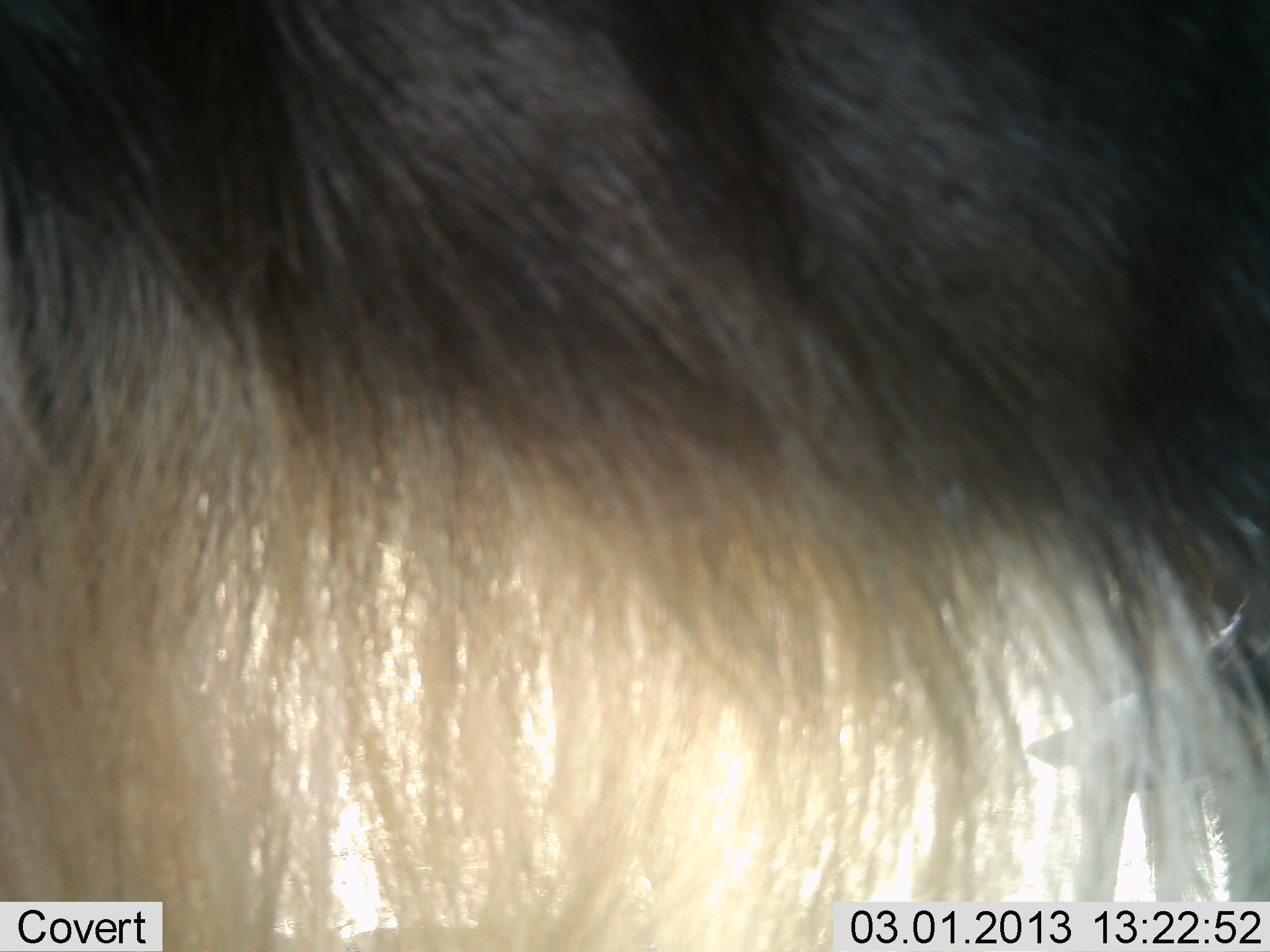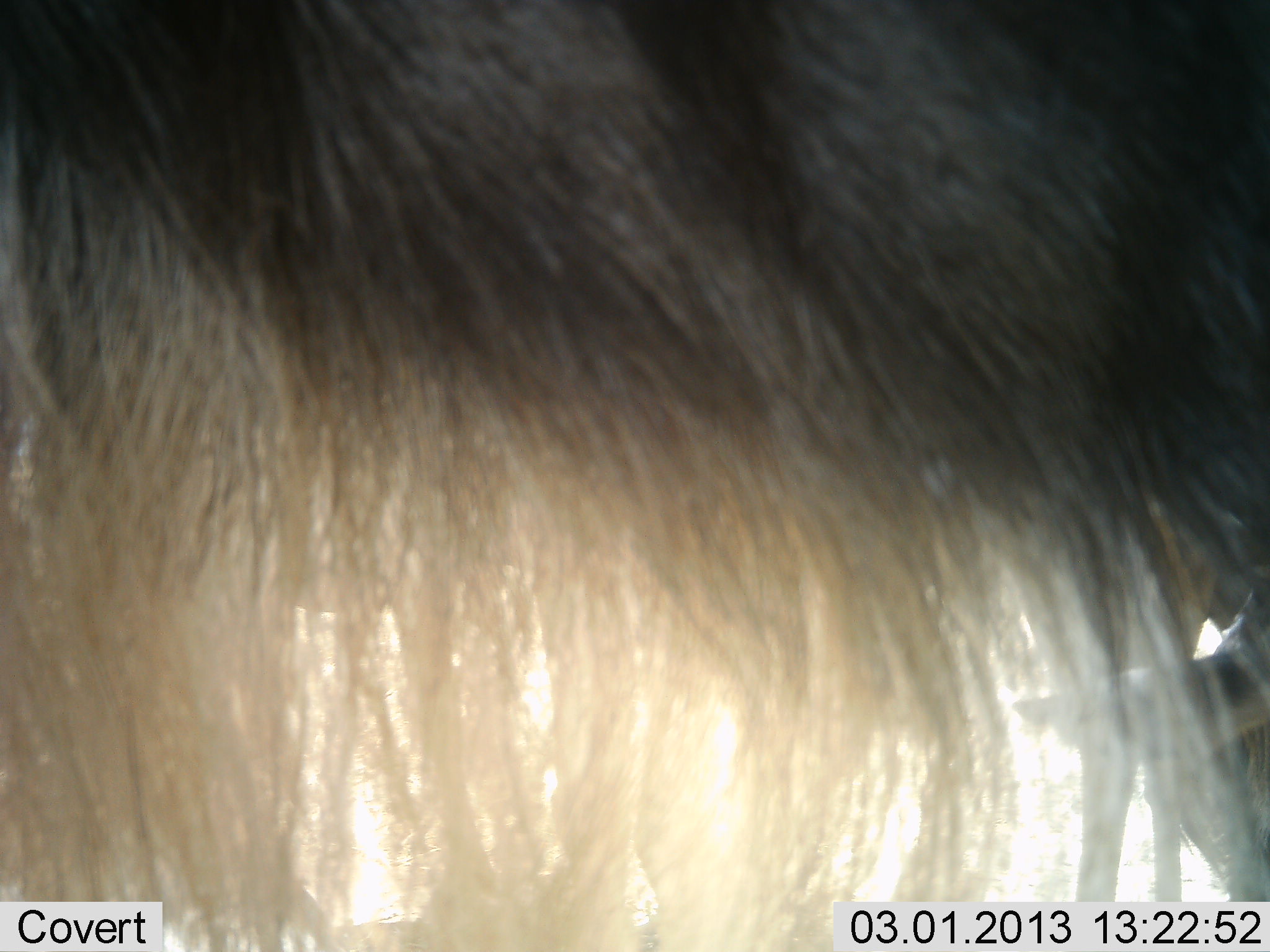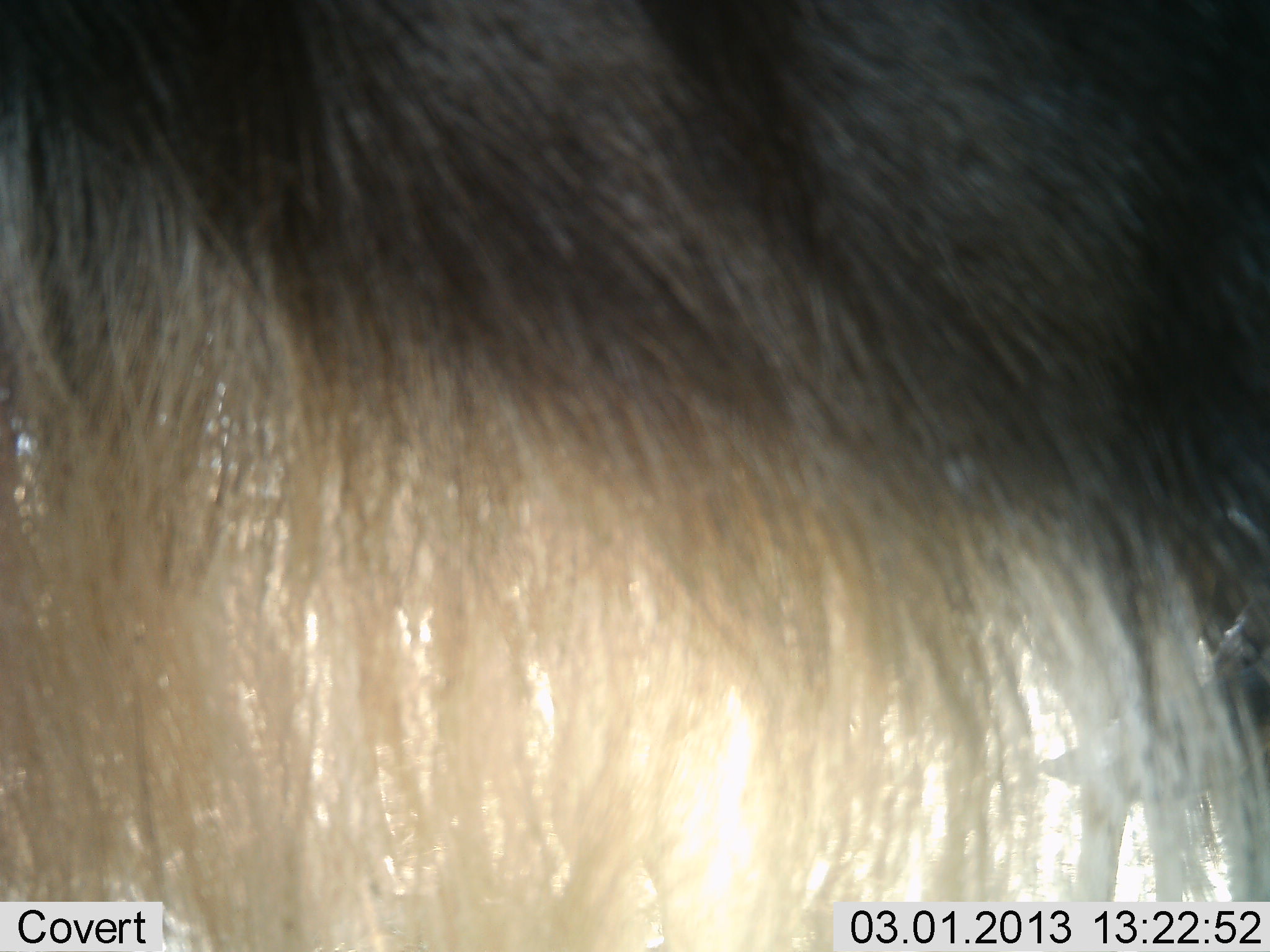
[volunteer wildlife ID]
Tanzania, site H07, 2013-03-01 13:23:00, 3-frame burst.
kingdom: Animalia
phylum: Chordata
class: Mammalia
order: Artiodactyla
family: Bovidae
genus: Connochaetes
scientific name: Connochaetes taurinus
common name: blue wildebeest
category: wildebeest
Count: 2.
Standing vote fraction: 100%.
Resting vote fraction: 6%.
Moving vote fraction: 0%.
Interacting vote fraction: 0%.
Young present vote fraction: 12%.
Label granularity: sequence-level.